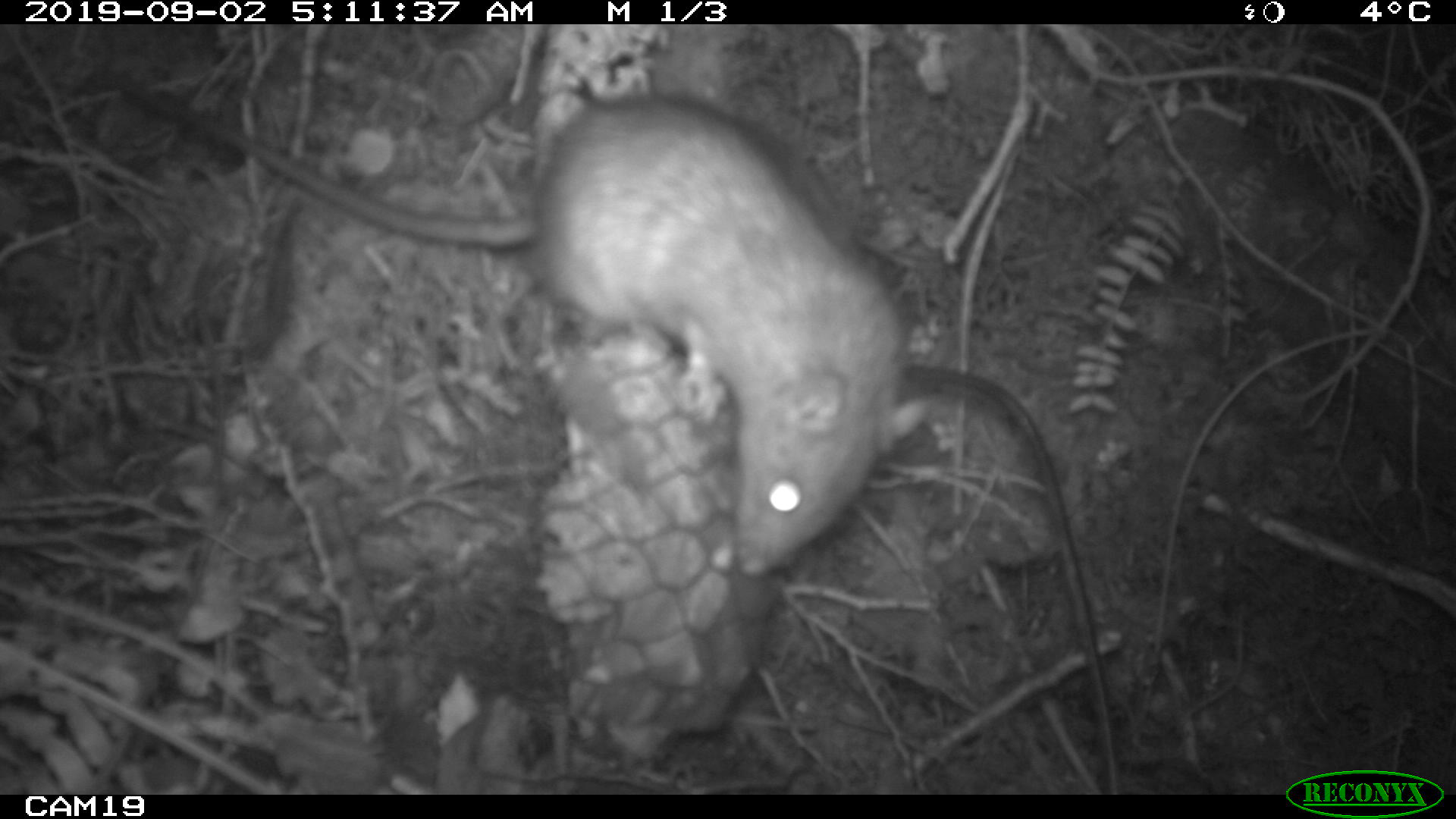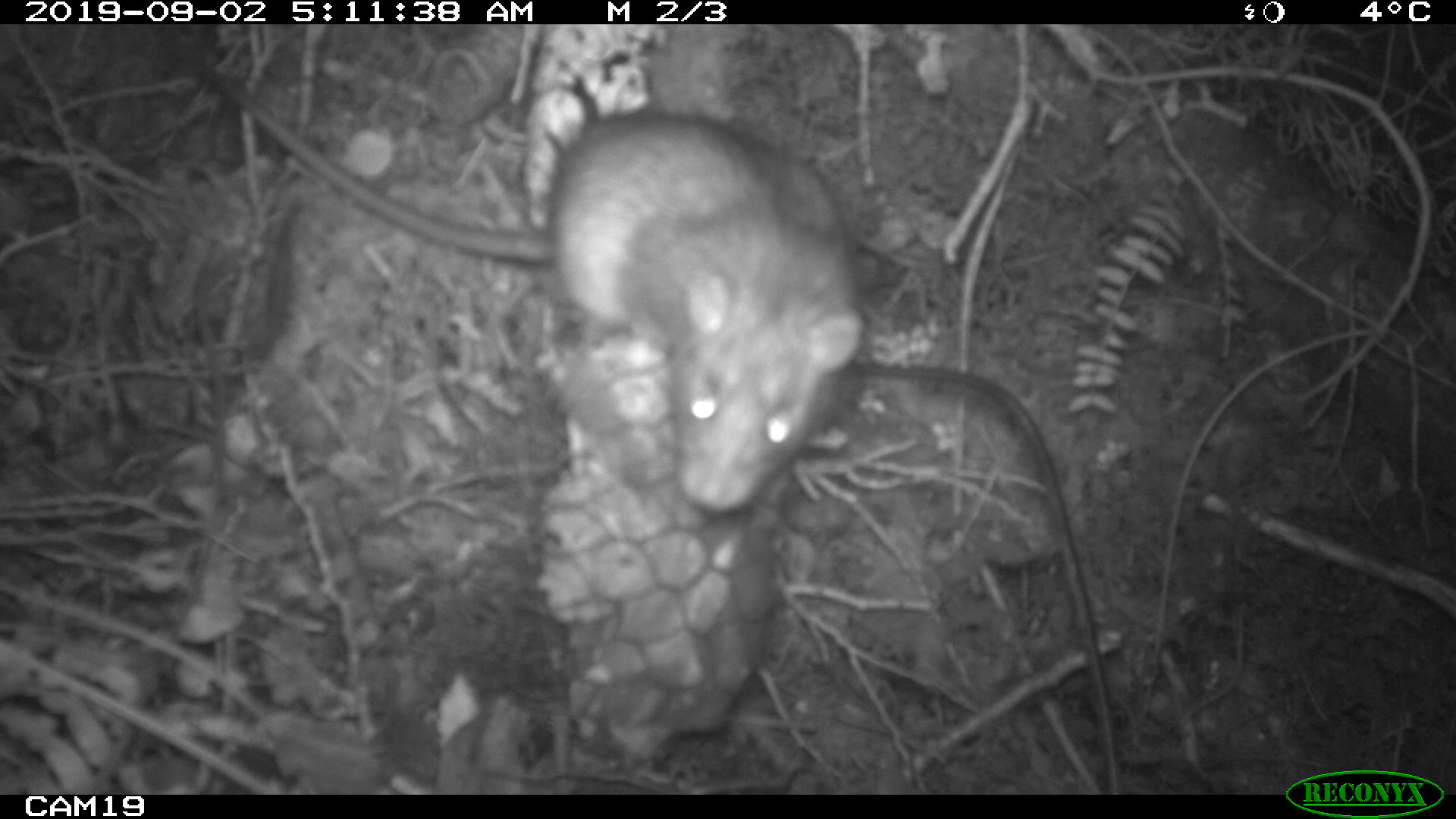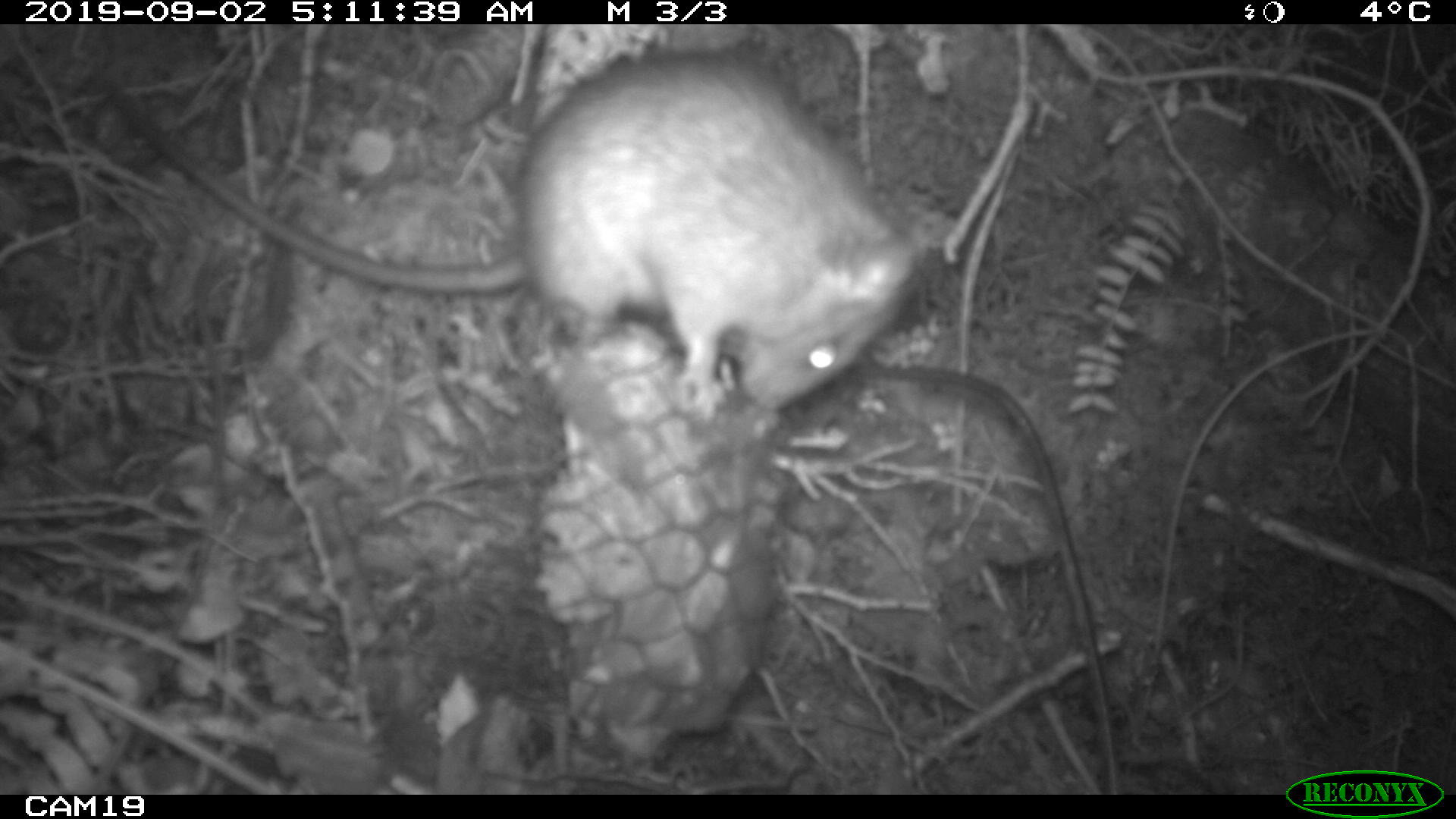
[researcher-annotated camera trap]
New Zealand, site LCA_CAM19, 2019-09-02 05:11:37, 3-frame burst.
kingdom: Animalia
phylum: Chordata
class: Mammalia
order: Rodentia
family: Muridae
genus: Rattus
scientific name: Rattus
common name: rat